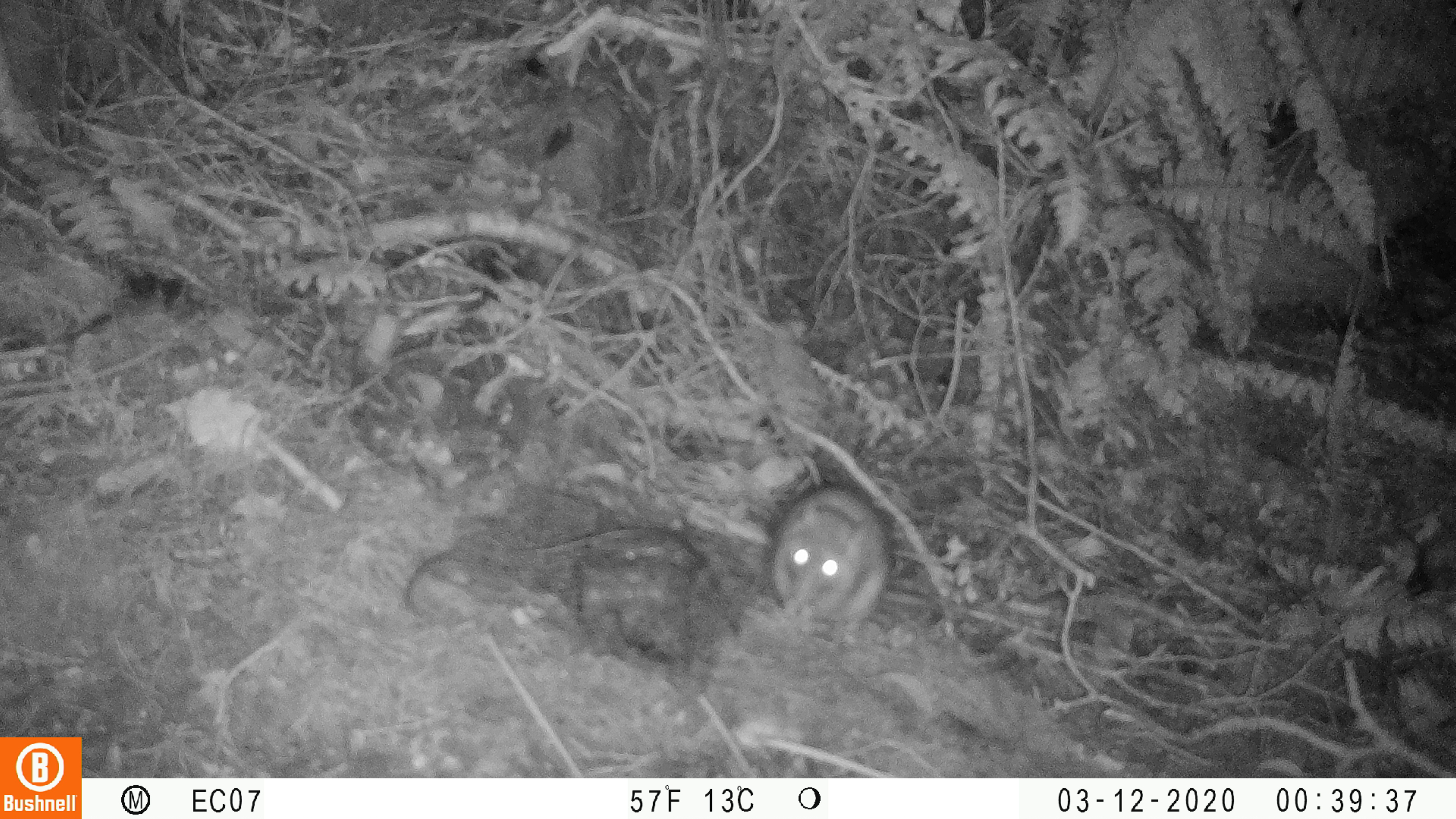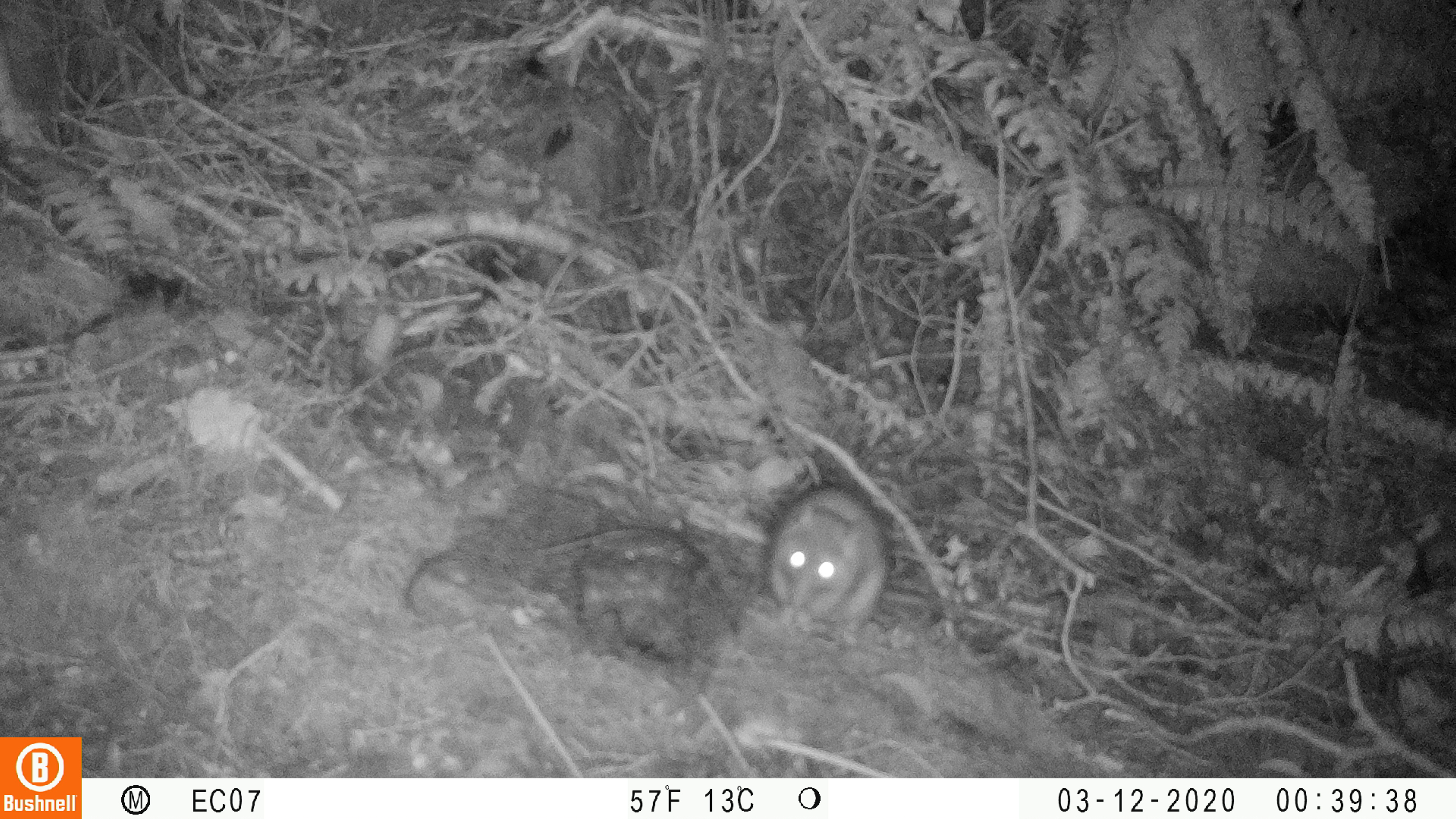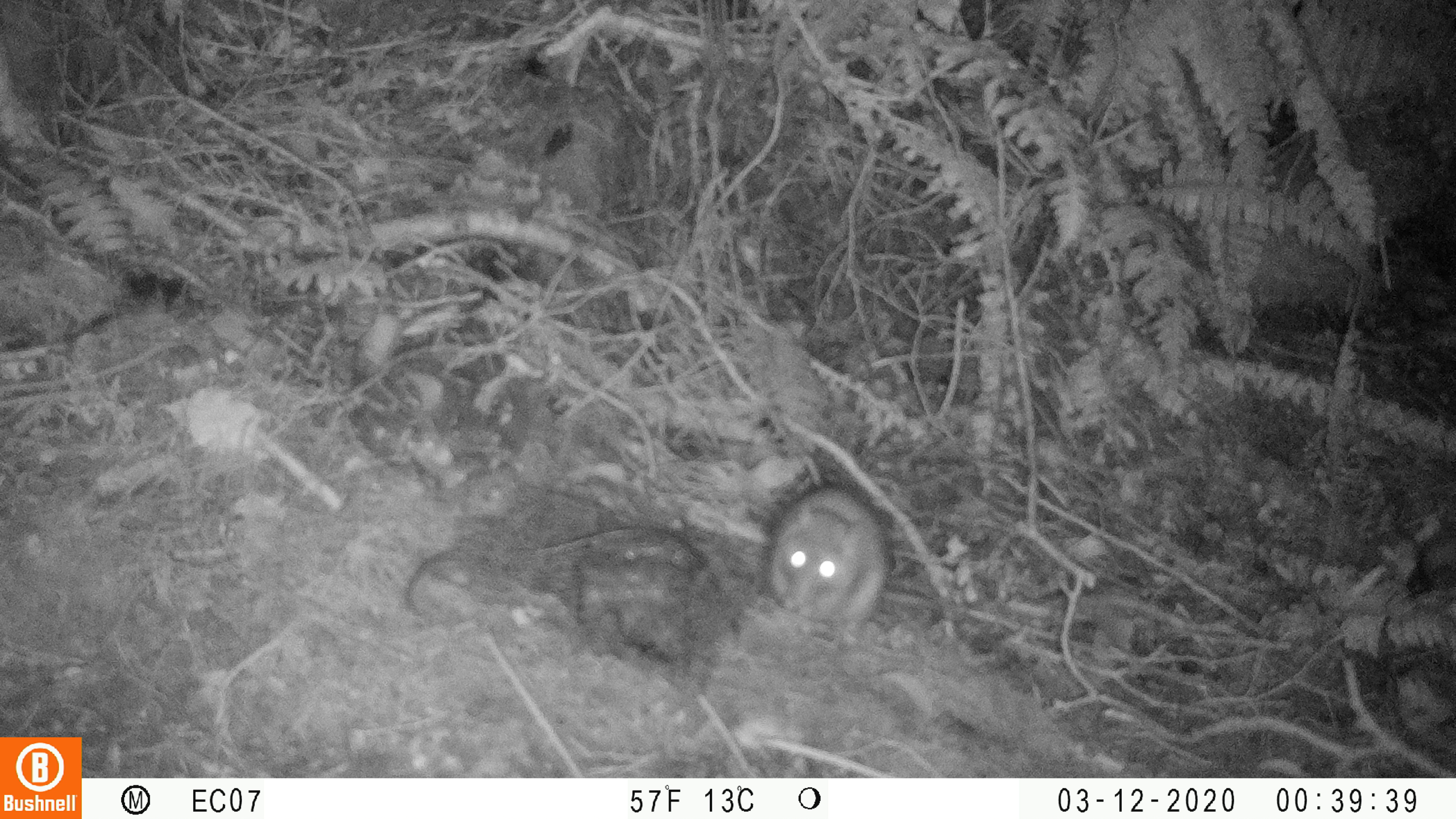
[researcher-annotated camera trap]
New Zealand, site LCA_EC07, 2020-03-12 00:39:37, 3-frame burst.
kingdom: Animalia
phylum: Chordata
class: Mammalia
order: Rodentia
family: Muridae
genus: Rattus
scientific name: Rattus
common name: rat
Rat (Rattus).